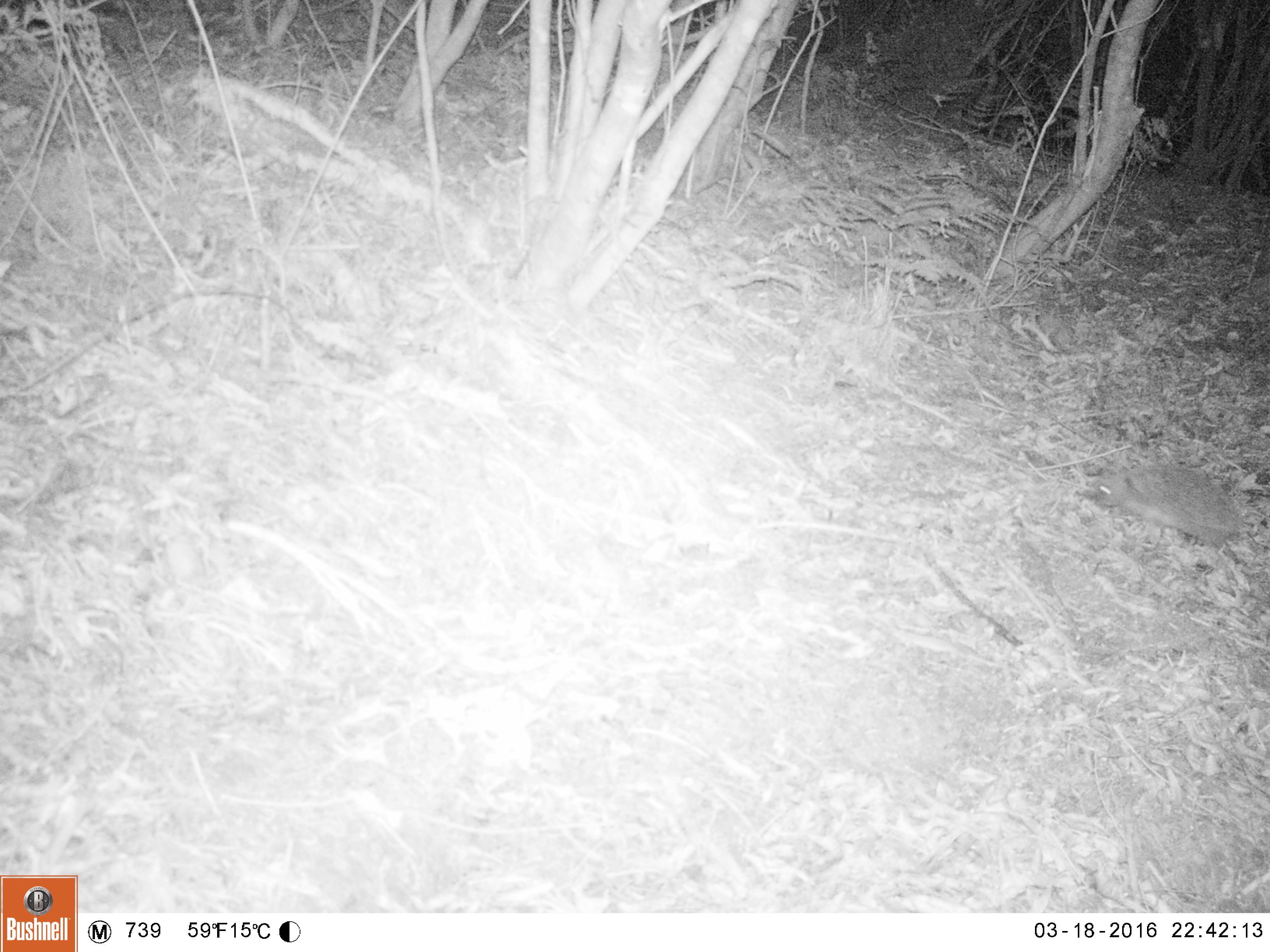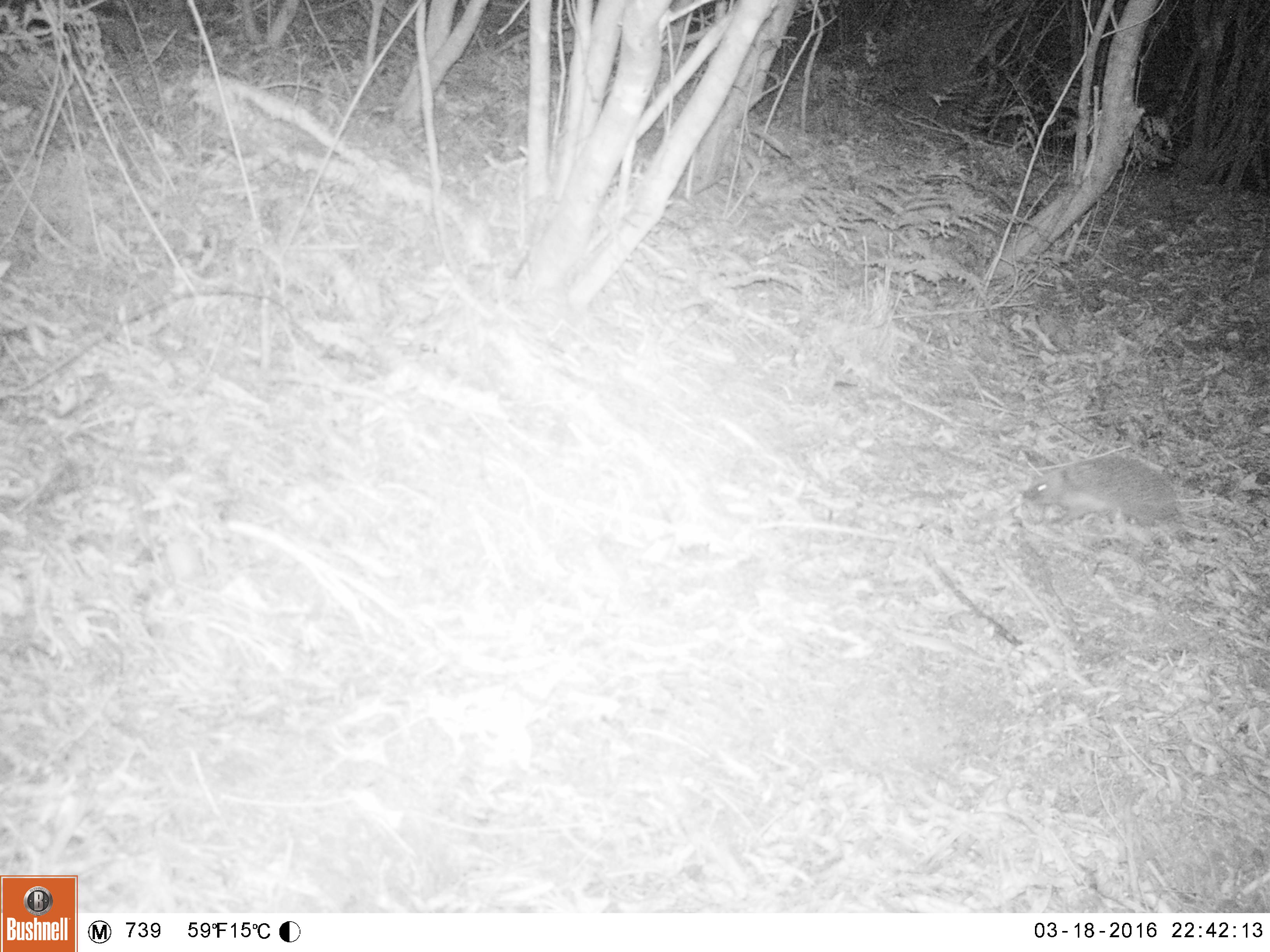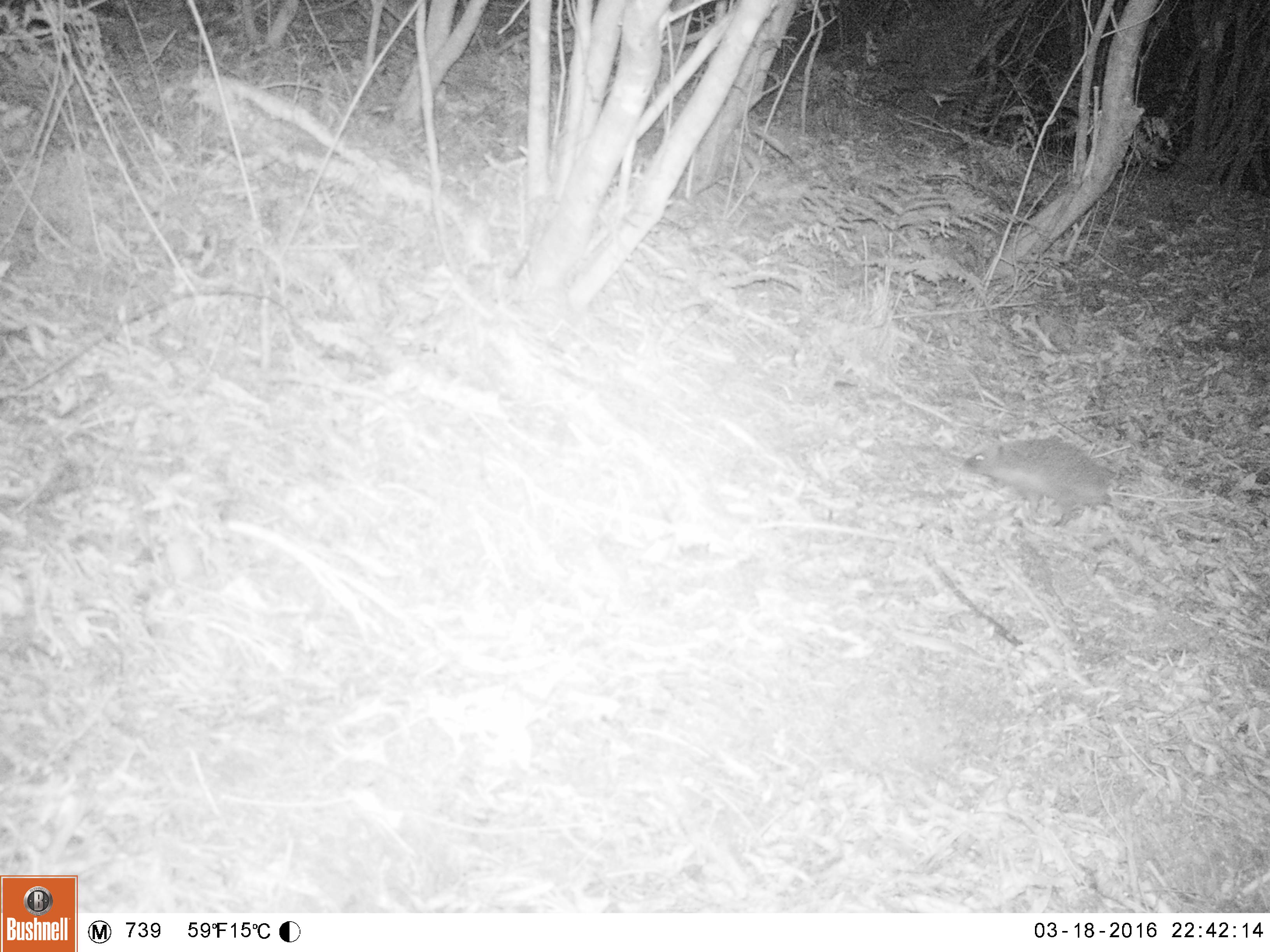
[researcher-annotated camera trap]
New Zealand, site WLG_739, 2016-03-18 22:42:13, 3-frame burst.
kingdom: Animalia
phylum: Chordata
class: Mammalia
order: Eulipotyphla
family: Erinaceidae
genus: Erinaceus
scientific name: Erinaceus europaeus europaeus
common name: european hedgehog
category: hedgehog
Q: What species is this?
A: Hedgehog (european hedgehog) (Erinaceus europaeus europaeus).